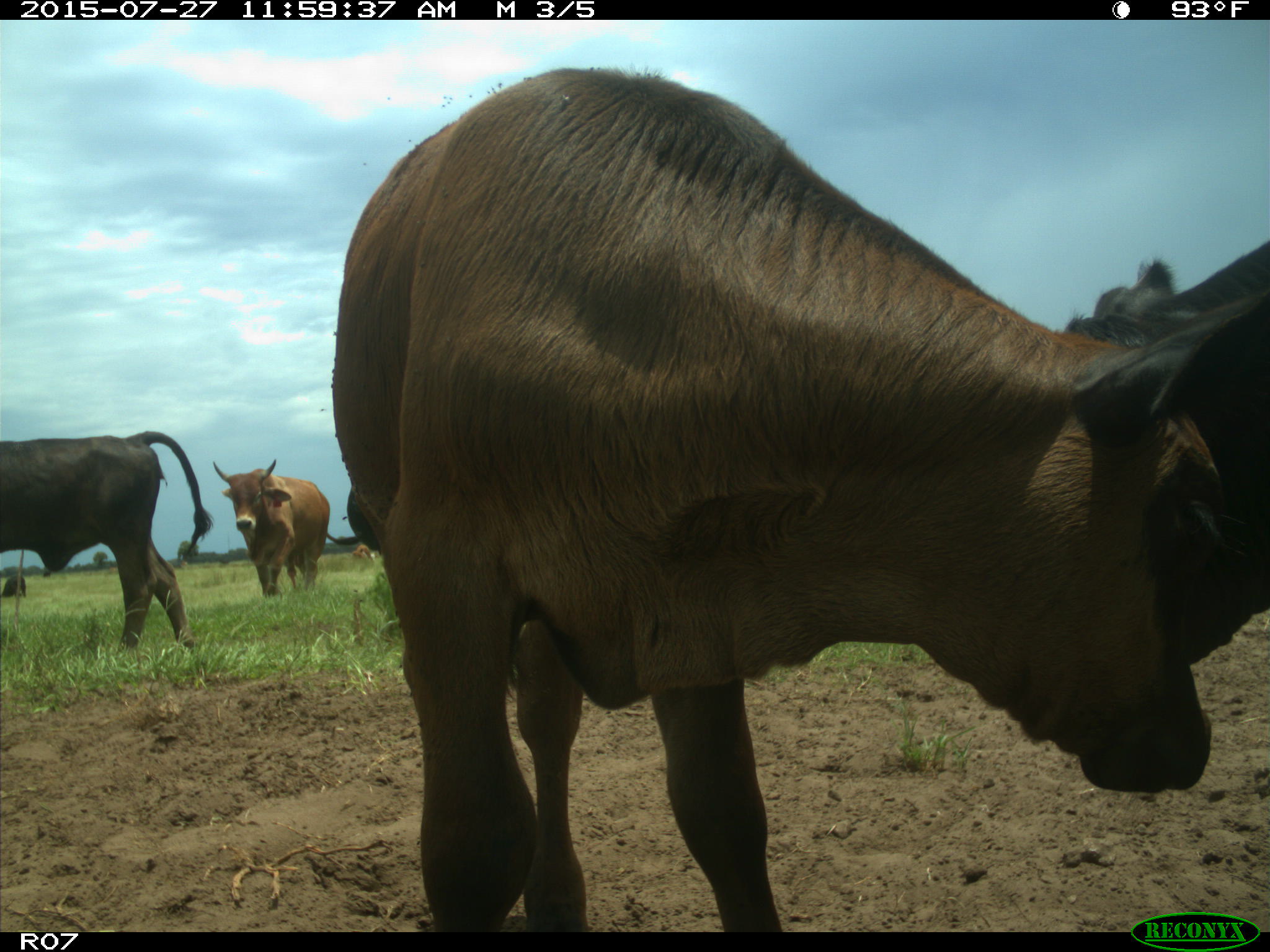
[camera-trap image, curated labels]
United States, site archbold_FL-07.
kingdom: Animalia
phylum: Chordata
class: Mammalia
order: Artiodactyla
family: Bovidae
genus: Bos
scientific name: Bos taurus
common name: domestic cow